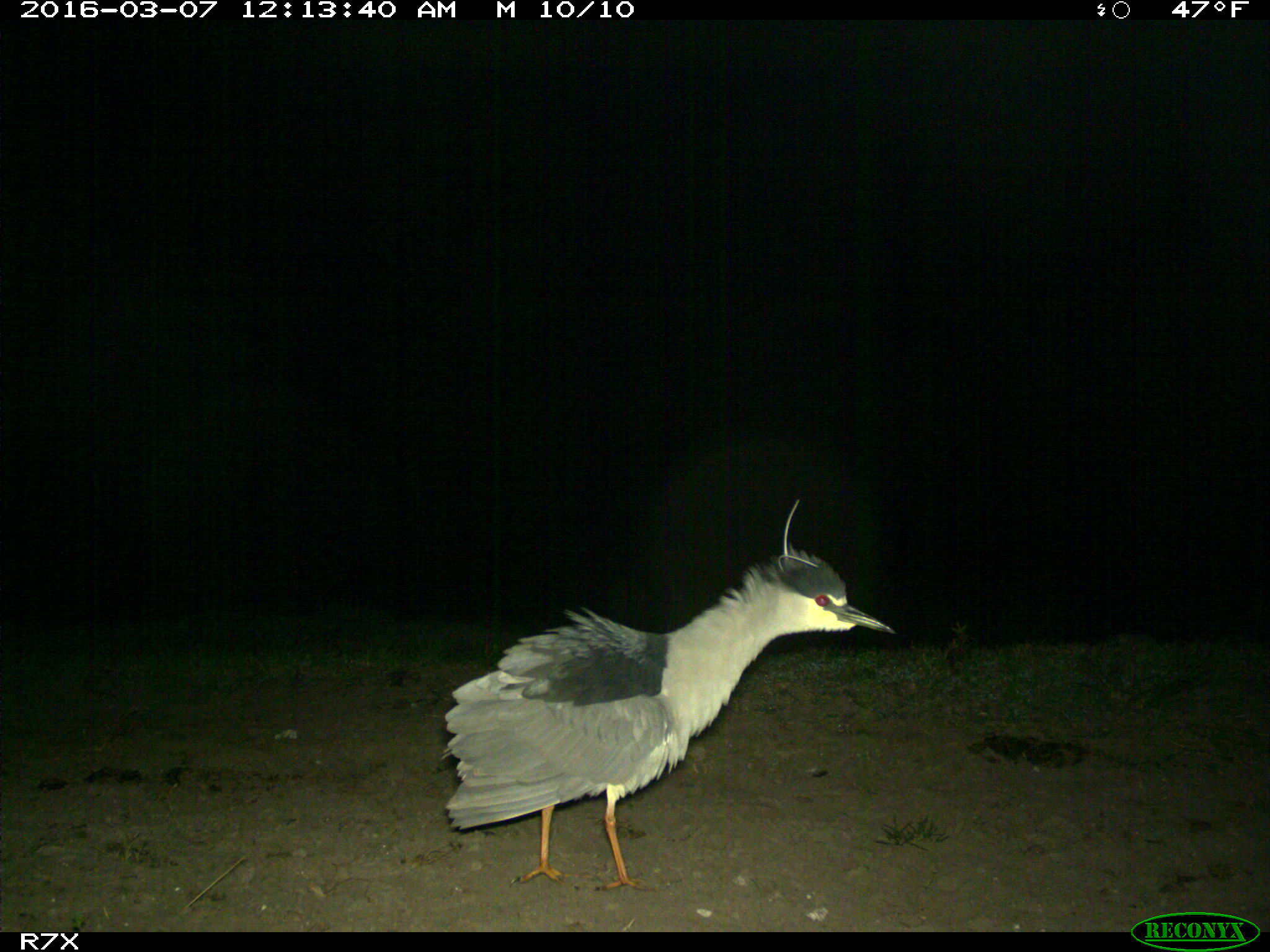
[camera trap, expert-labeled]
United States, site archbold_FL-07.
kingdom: Animalia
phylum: Chordata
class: Aves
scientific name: Aves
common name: birds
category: unidentified bird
Unidentified bird (birds) (Aves).